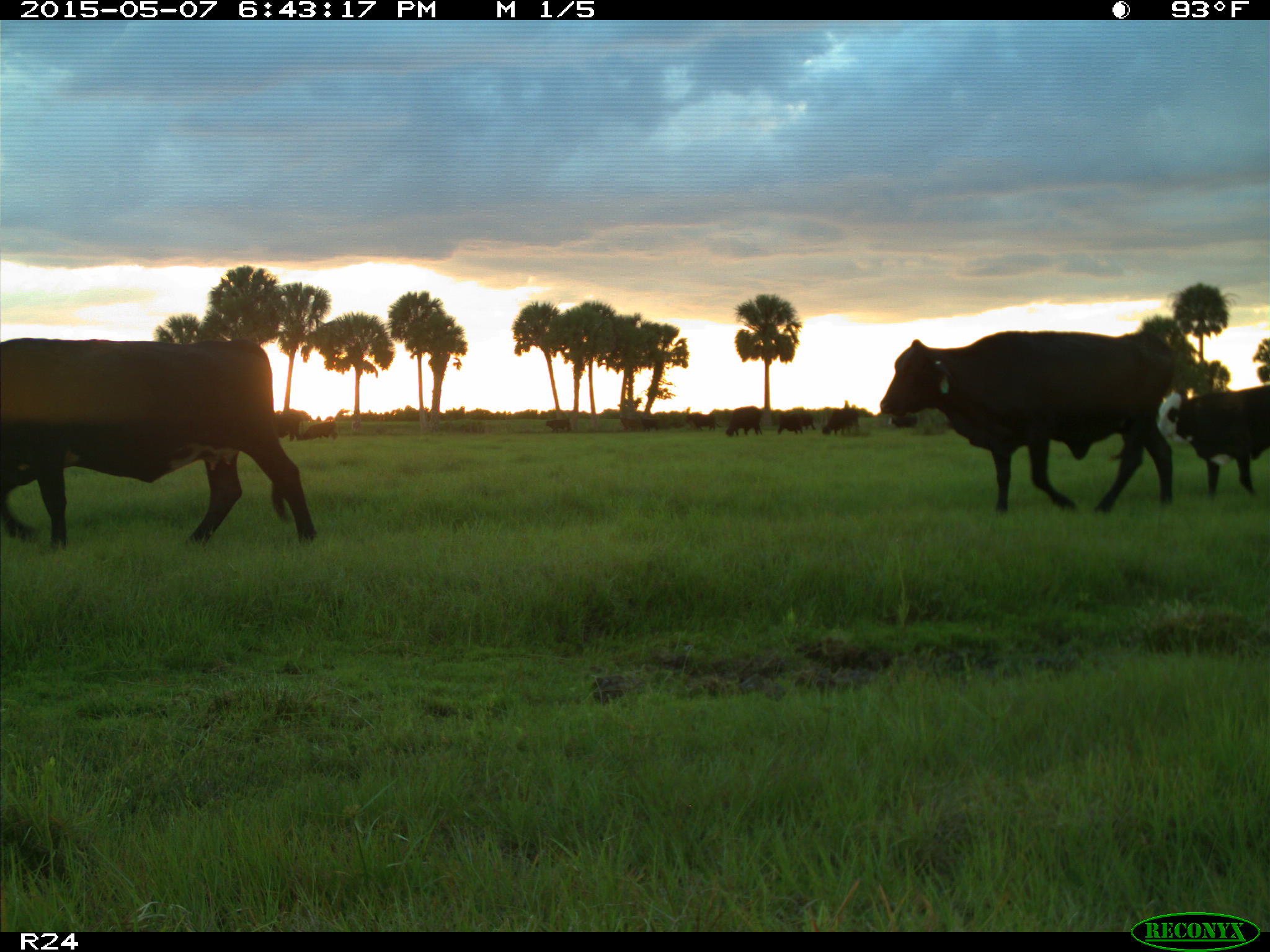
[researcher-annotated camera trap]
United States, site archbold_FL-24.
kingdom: Animalia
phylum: Chordata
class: Mammalia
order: Artiodactyla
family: Bovidae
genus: Bos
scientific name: Bos taurus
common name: domestic cow